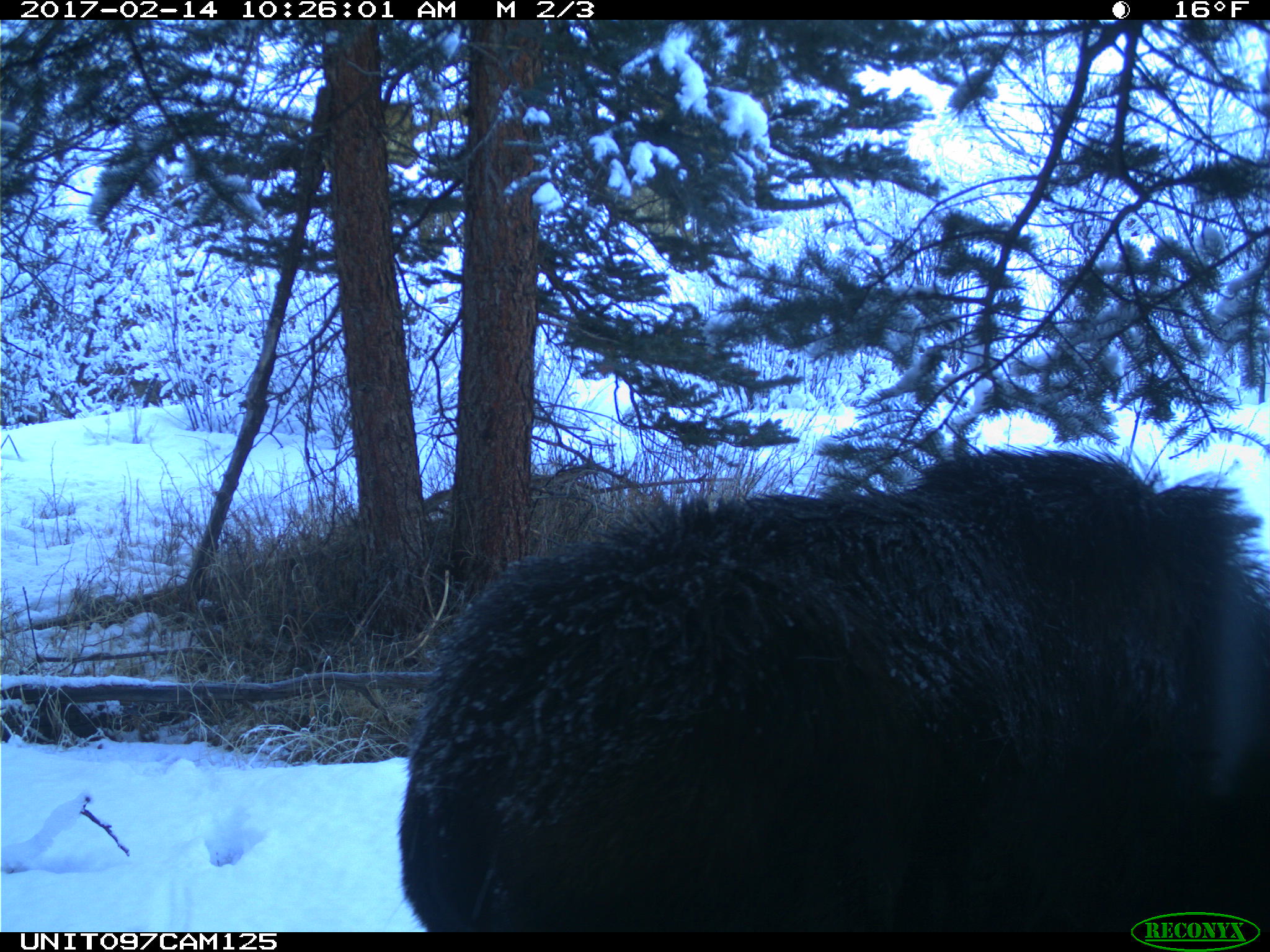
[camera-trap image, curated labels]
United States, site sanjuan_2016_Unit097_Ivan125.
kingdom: Animalia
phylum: Chordata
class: Mammalia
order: Artiodactyla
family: Cervidae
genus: Alces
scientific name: Alces alces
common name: moose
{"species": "Alces alces (moose)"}